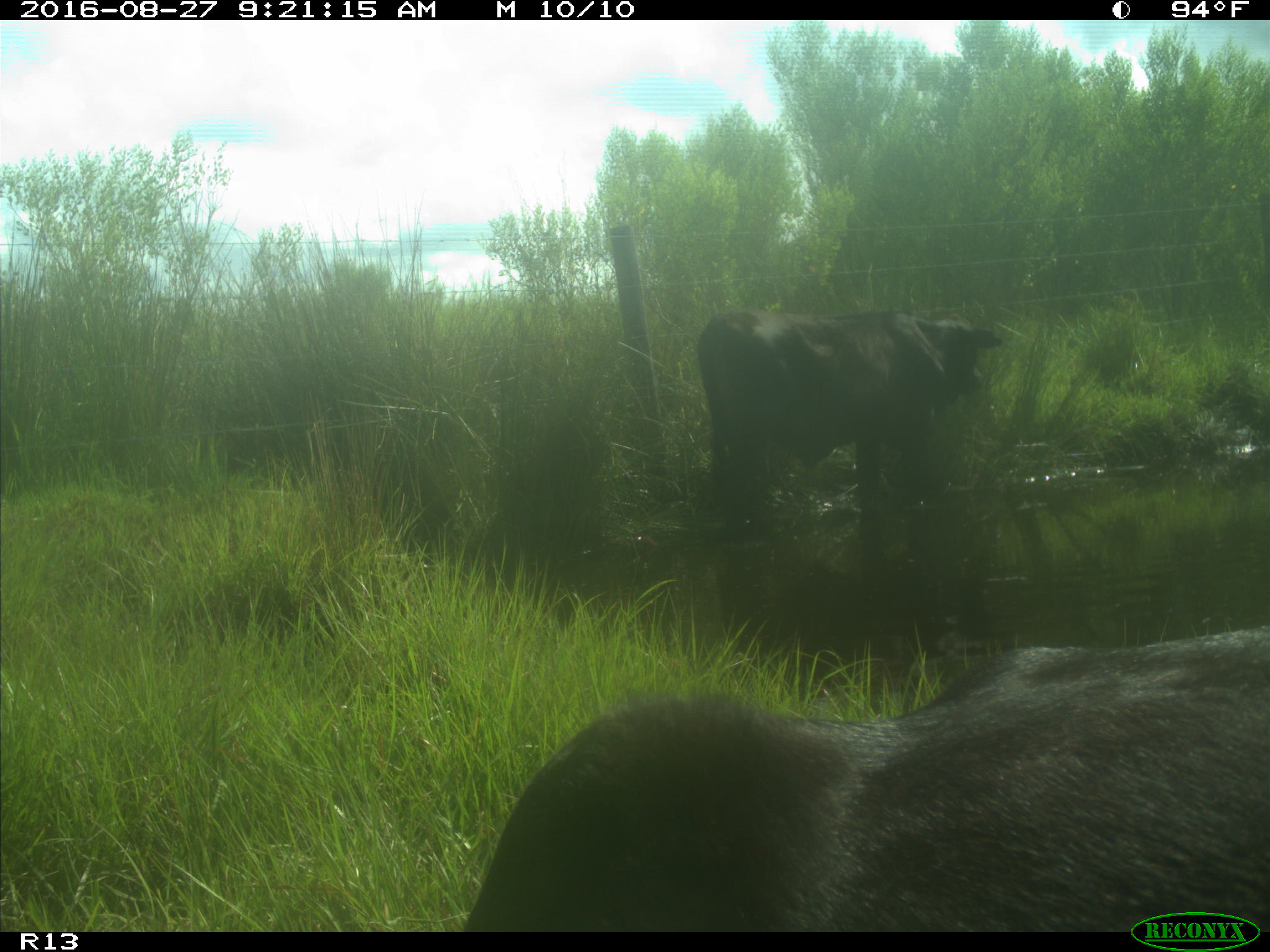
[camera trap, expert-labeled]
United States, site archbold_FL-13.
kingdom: Animalia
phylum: Chordata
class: Mammalia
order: Artiodactyla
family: Bovidae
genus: Bos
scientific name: Bos taurus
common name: domestic cow